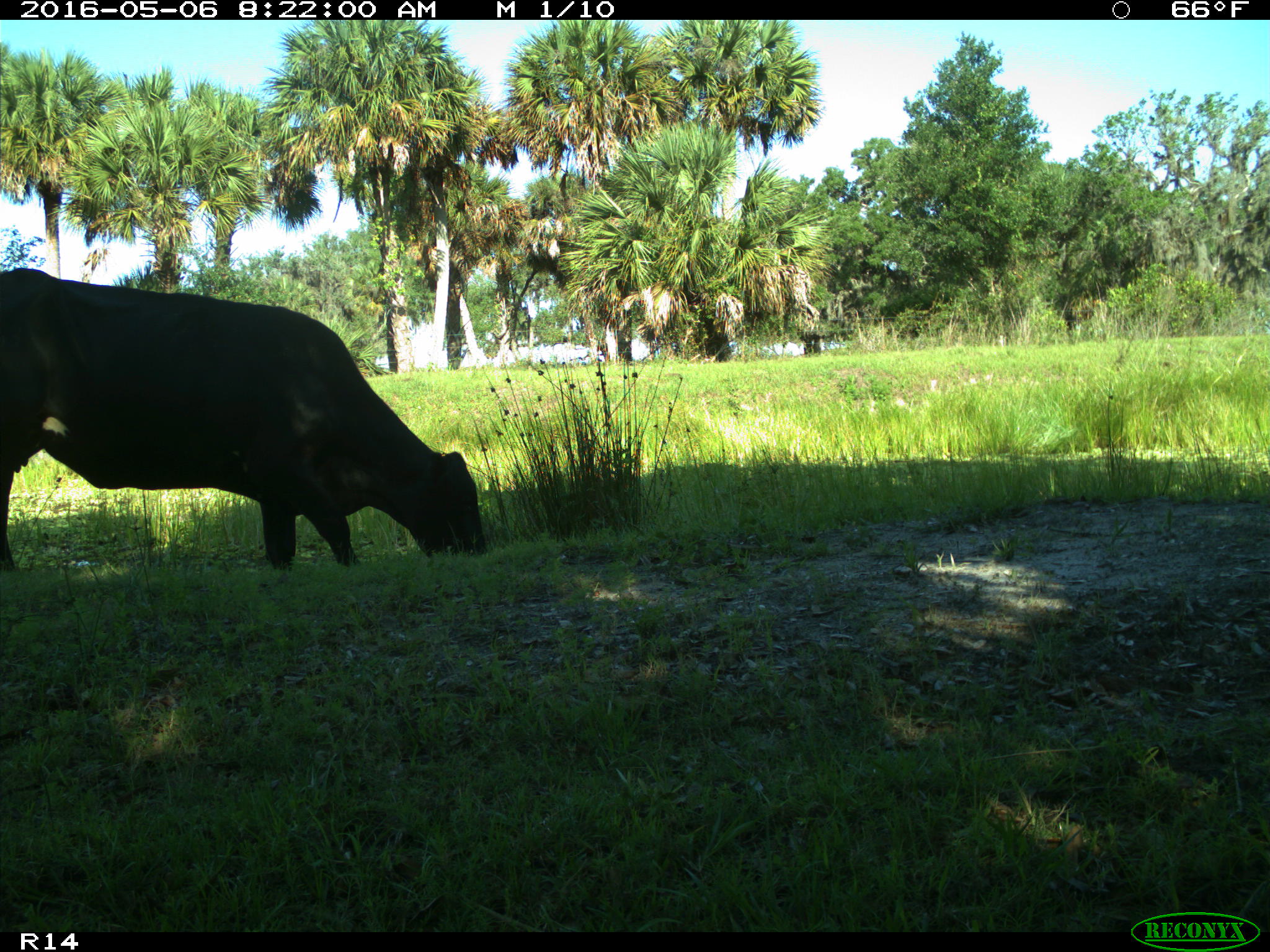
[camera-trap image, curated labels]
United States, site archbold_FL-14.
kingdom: Animalia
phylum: Chordata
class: Mammalia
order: Artiodactyla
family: Bovidae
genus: Bos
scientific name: Bos taurus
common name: domestic cow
Bos taurus (domestic cow).